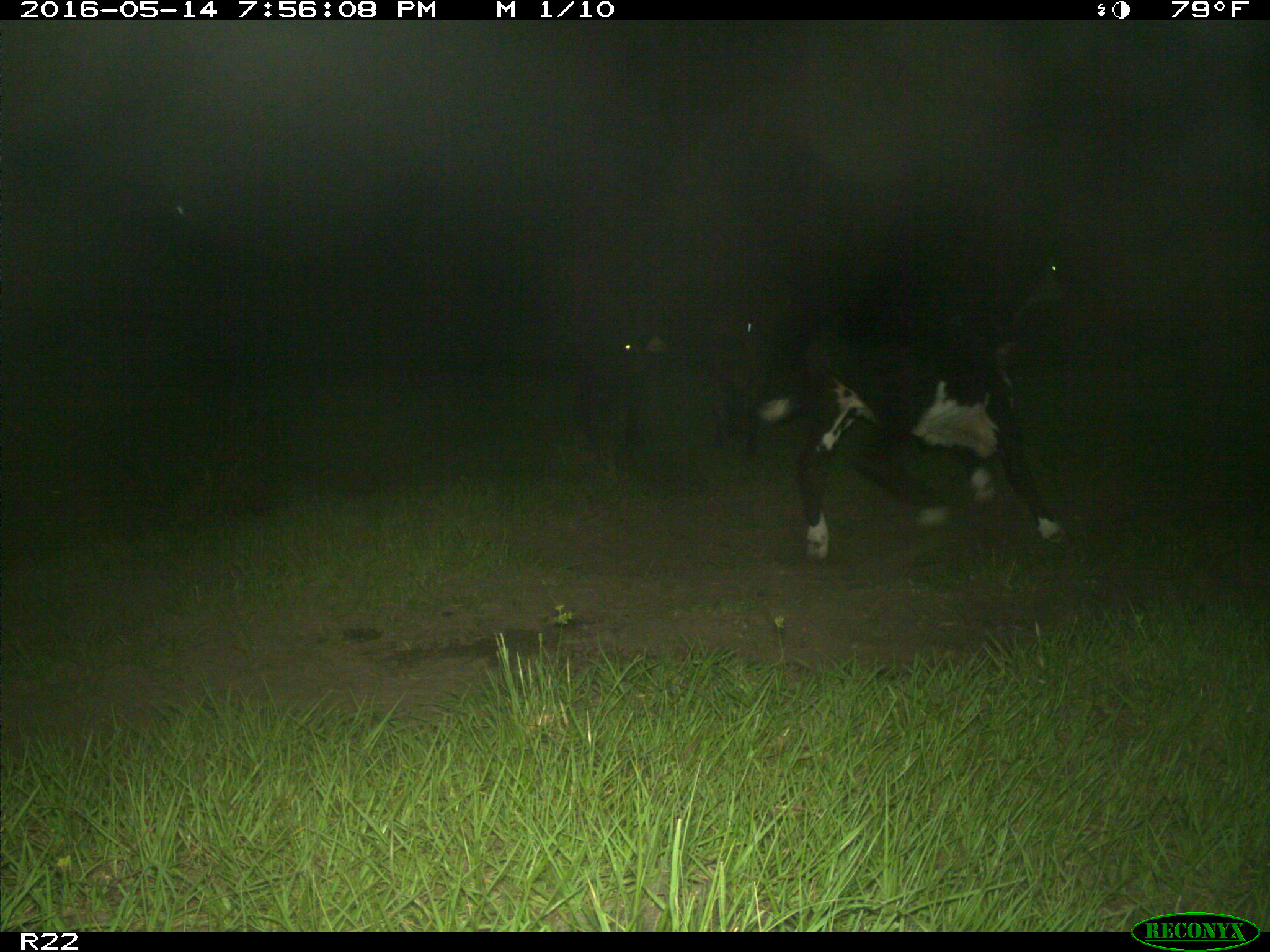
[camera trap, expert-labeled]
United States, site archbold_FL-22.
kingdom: Animalia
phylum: Chordata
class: Mammalia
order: Artiodactyla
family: Bovidae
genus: Bos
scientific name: Bos taurus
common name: domestic cow